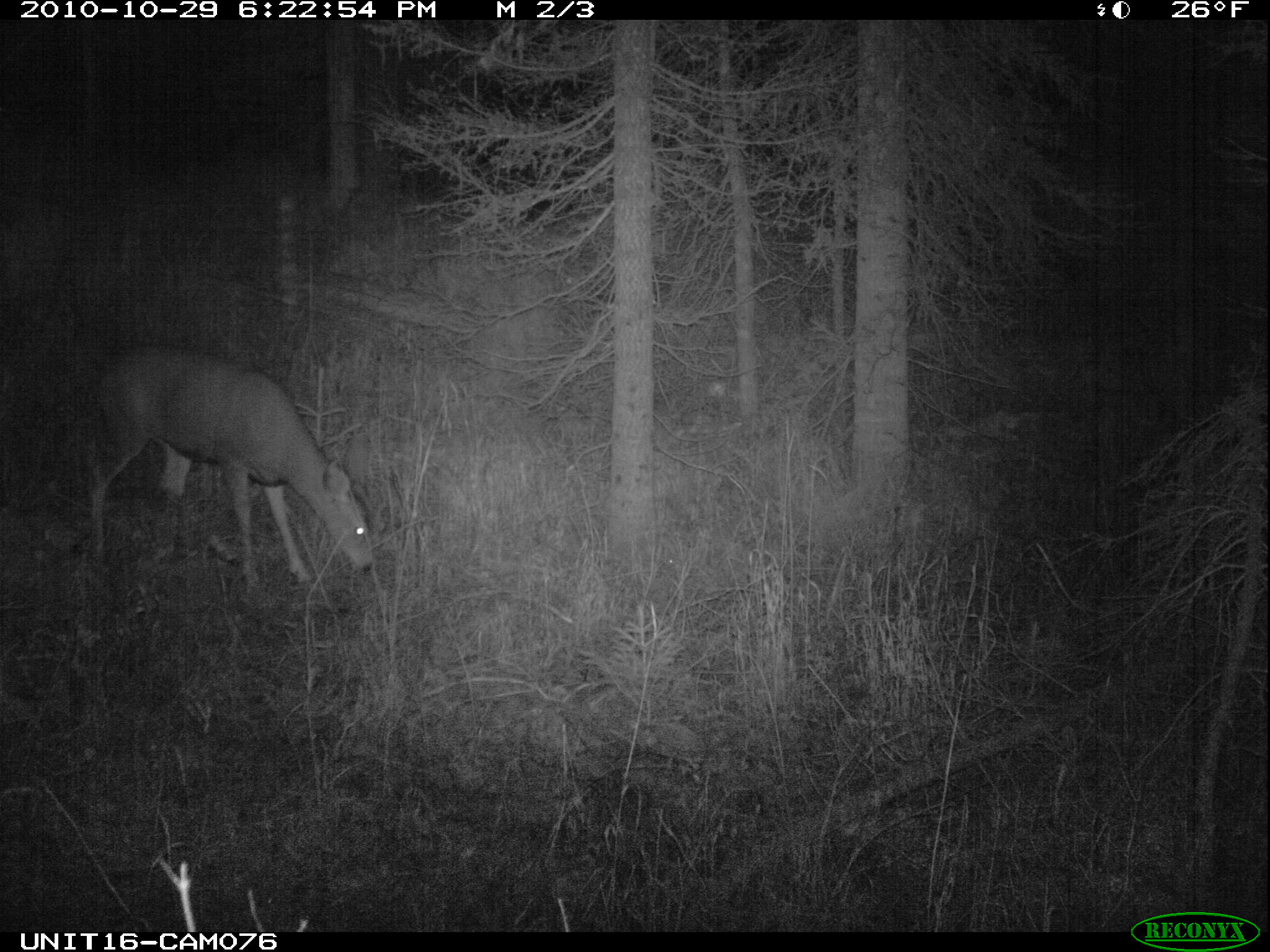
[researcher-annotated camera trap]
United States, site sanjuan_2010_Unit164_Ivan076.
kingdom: Animalia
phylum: Chordata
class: Mammalia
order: Artiodactyla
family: Cervidae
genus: Odocoileus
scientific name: Odocoileus hemionus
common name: mule deer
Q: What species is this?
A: Odocoileus hemionus (mule deer).